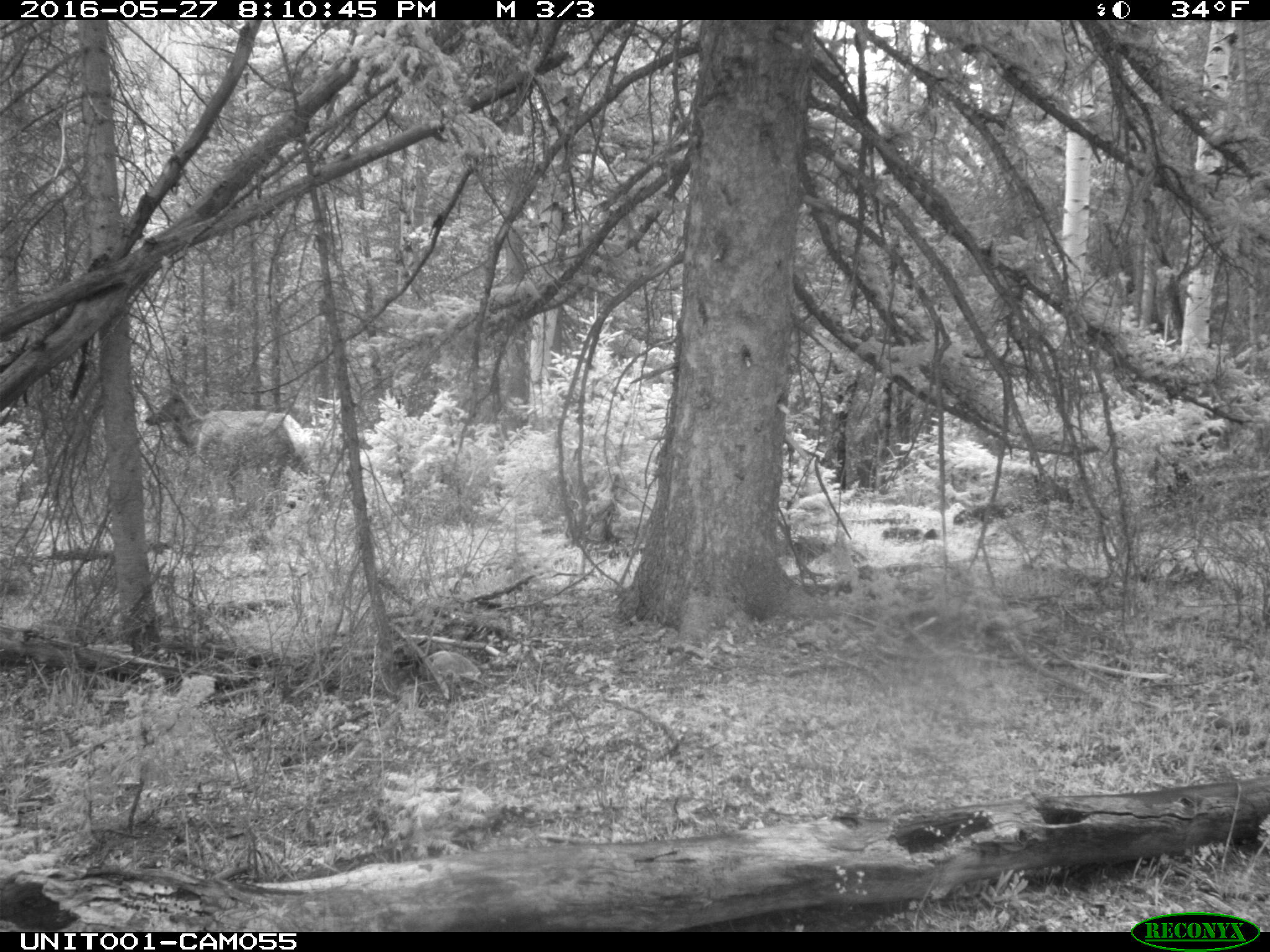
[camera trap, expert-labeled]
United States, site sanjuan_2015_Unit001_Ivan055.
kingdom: Animalia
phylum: Chordata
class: Mammalia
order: Artiodactyla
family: Cervidae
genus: Cervus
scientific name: Cervus elaphus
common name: red deer